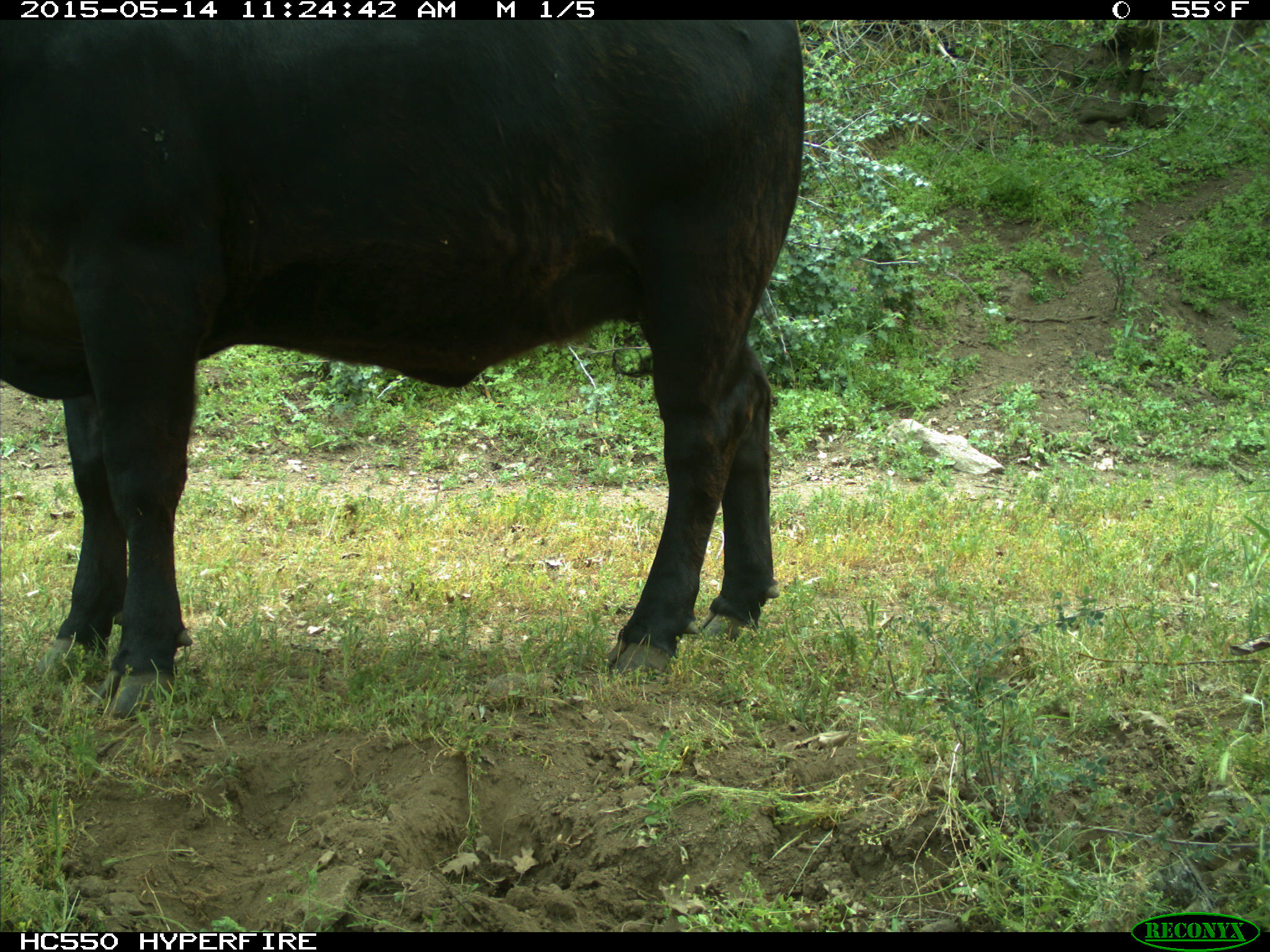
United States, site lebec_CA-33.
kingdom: Animalia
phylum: Chordata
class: Mammalia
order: Artiodactyla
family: Bovidae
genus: Bos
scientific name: Bos taurus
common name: domestic cow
Bos taurus (domestic cow).